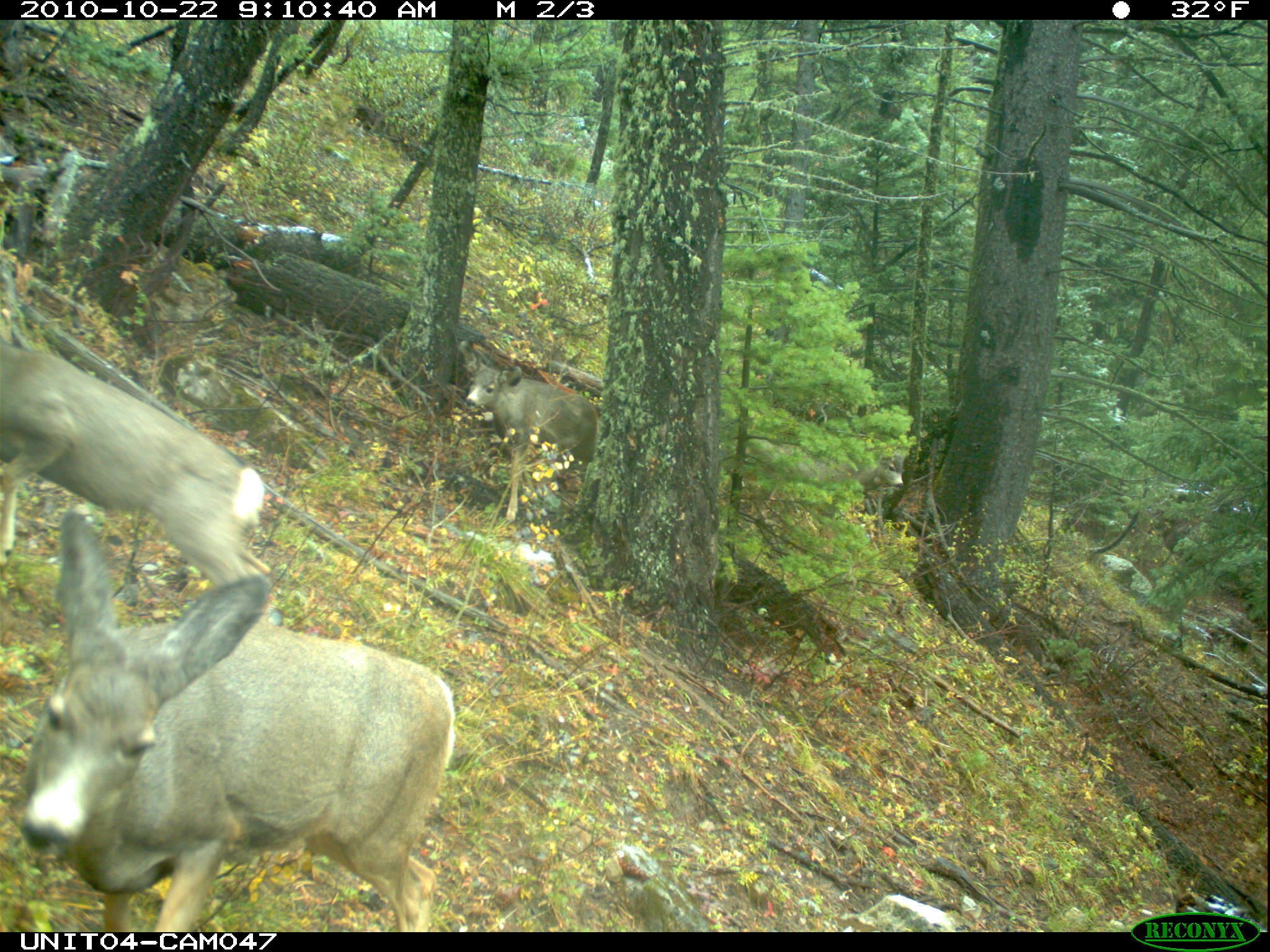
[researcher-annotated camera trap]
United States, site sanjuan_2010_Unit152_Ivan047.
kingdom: Animalia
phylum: Chordata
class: Mammalia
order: Artiodactyla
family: Cervidae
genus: Odocoileus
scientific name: Odocoileus hemionus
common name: mule deer